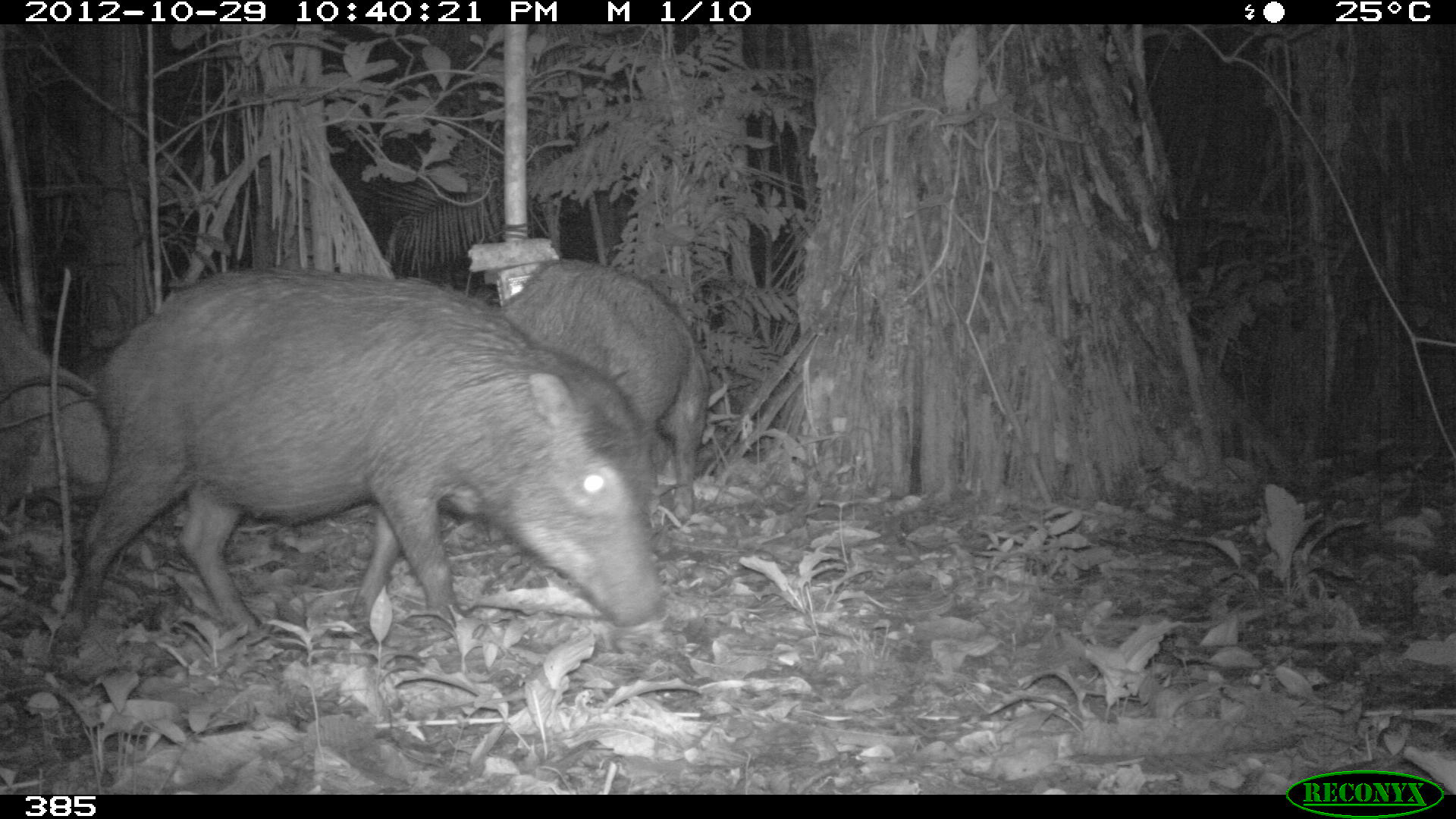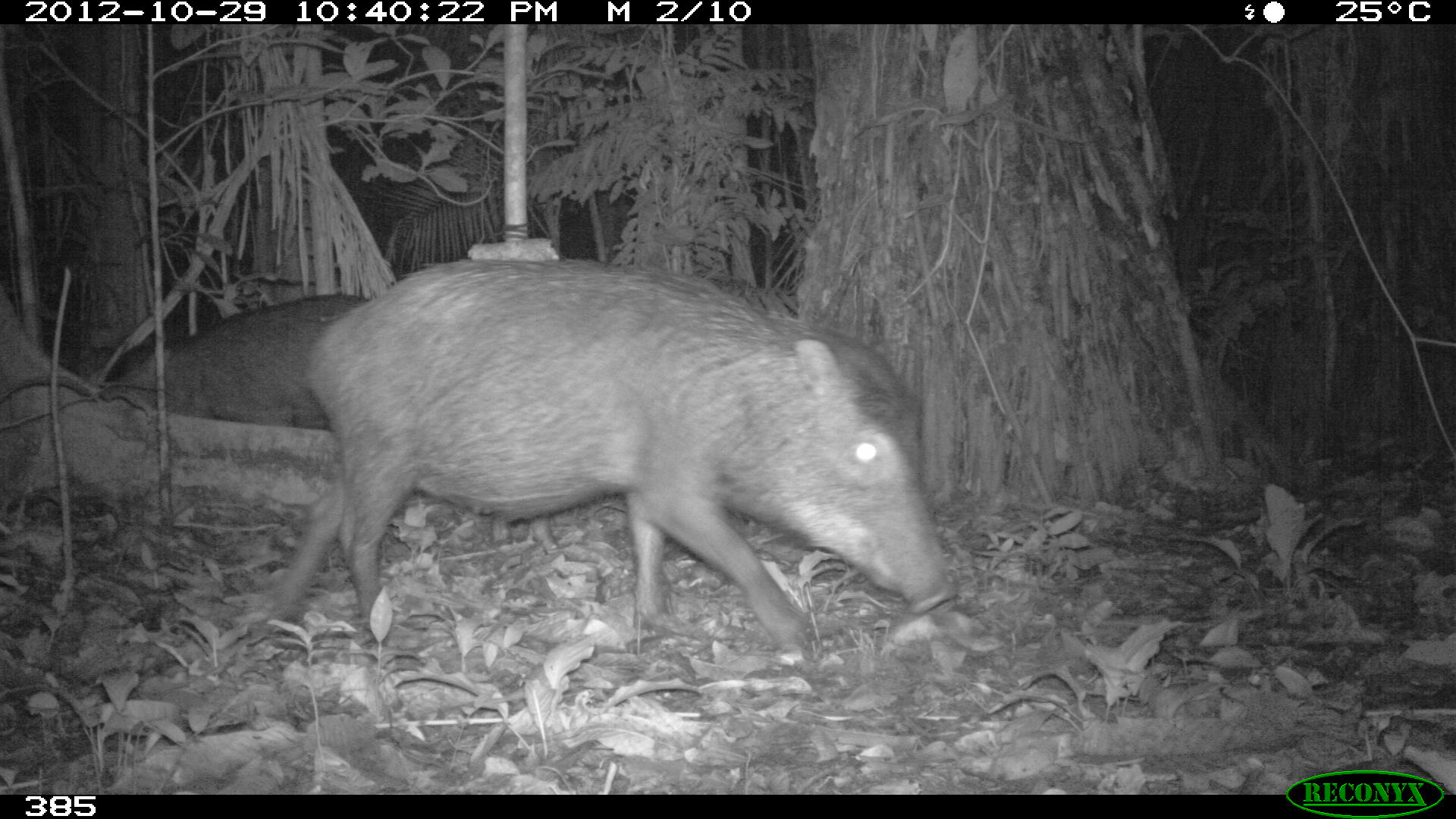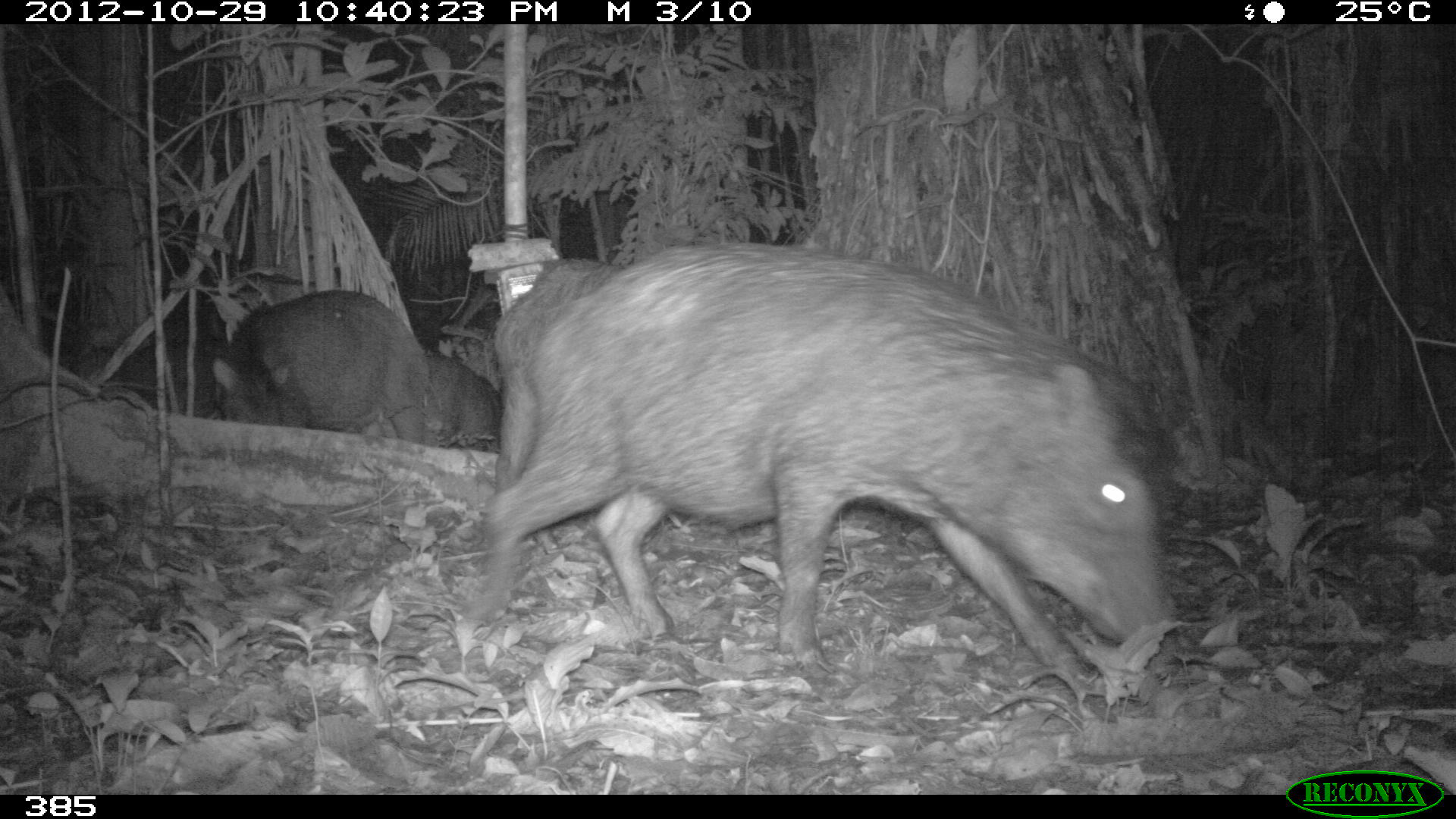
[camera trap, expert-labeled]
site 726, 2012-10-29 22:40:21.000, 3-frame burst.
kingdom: Animalia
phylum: Chordata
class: Mammalia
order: Artiodactyla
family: Tayassuidae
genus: Tayassu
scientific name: Tayassu pecari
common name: white-lipped peccary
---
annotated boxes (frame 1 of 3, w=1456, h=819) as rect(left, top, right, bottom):
tayassu pecari: rect(56, 262, 664, 661); rect(495, 256, 715, 521)